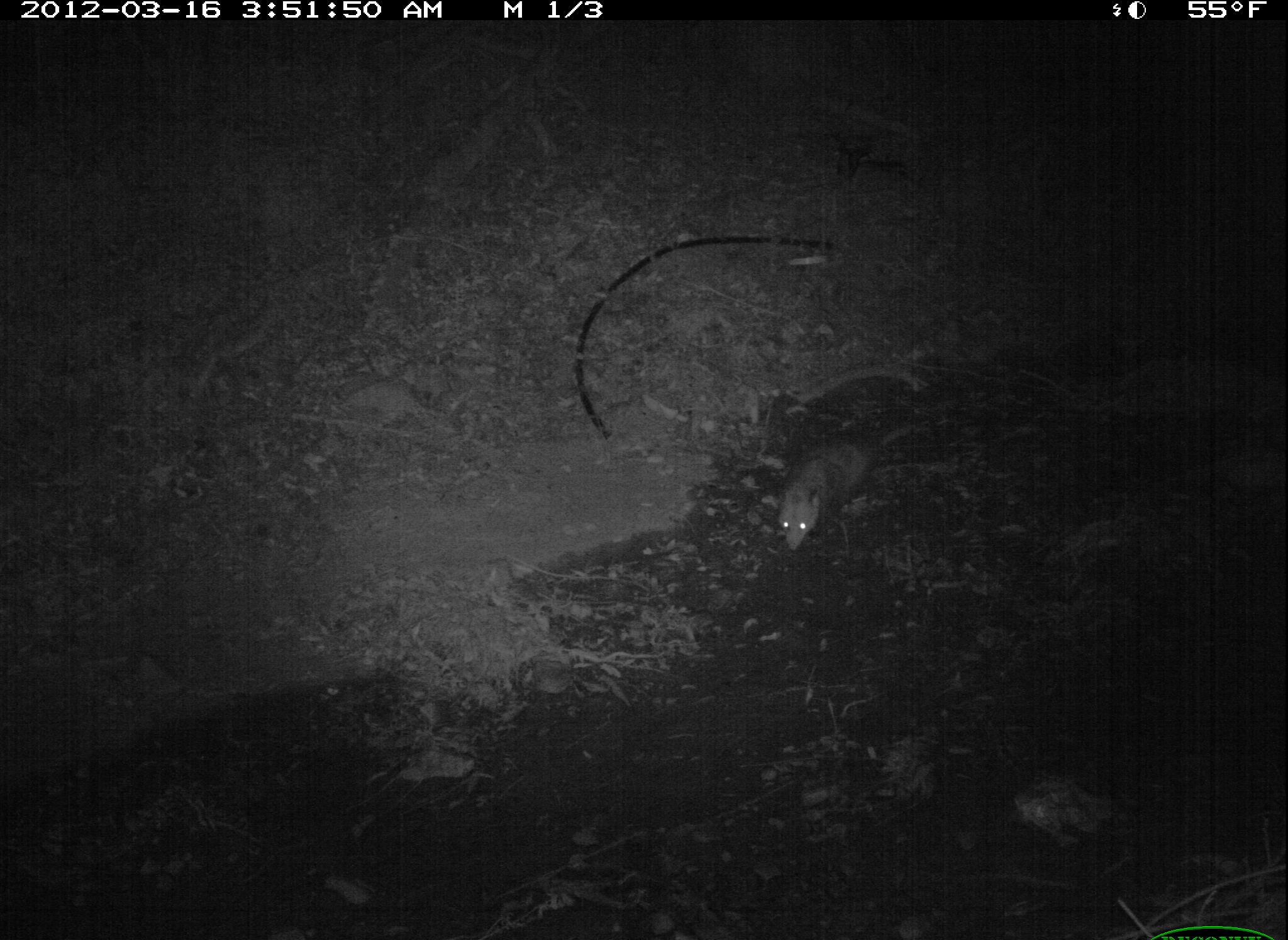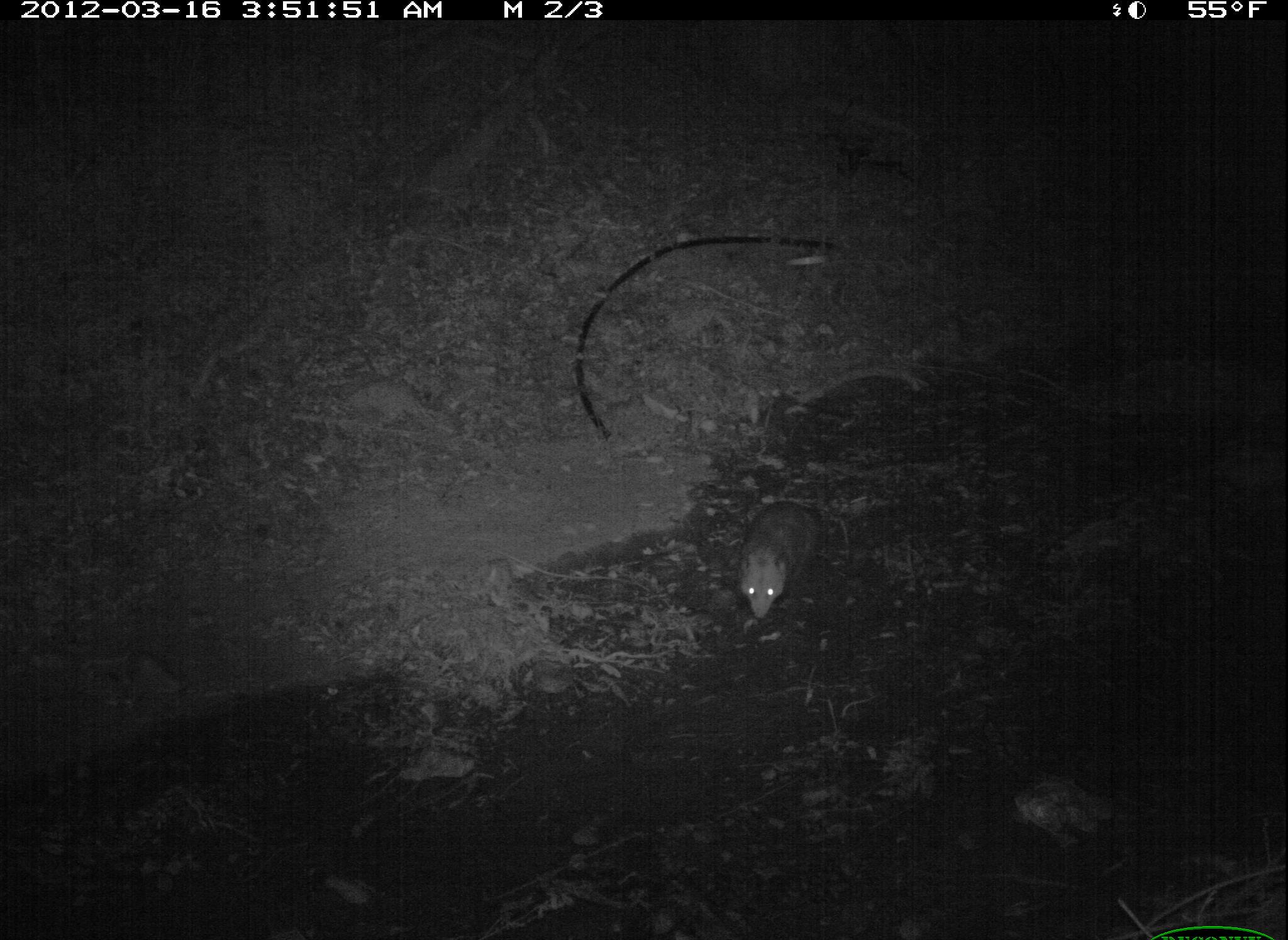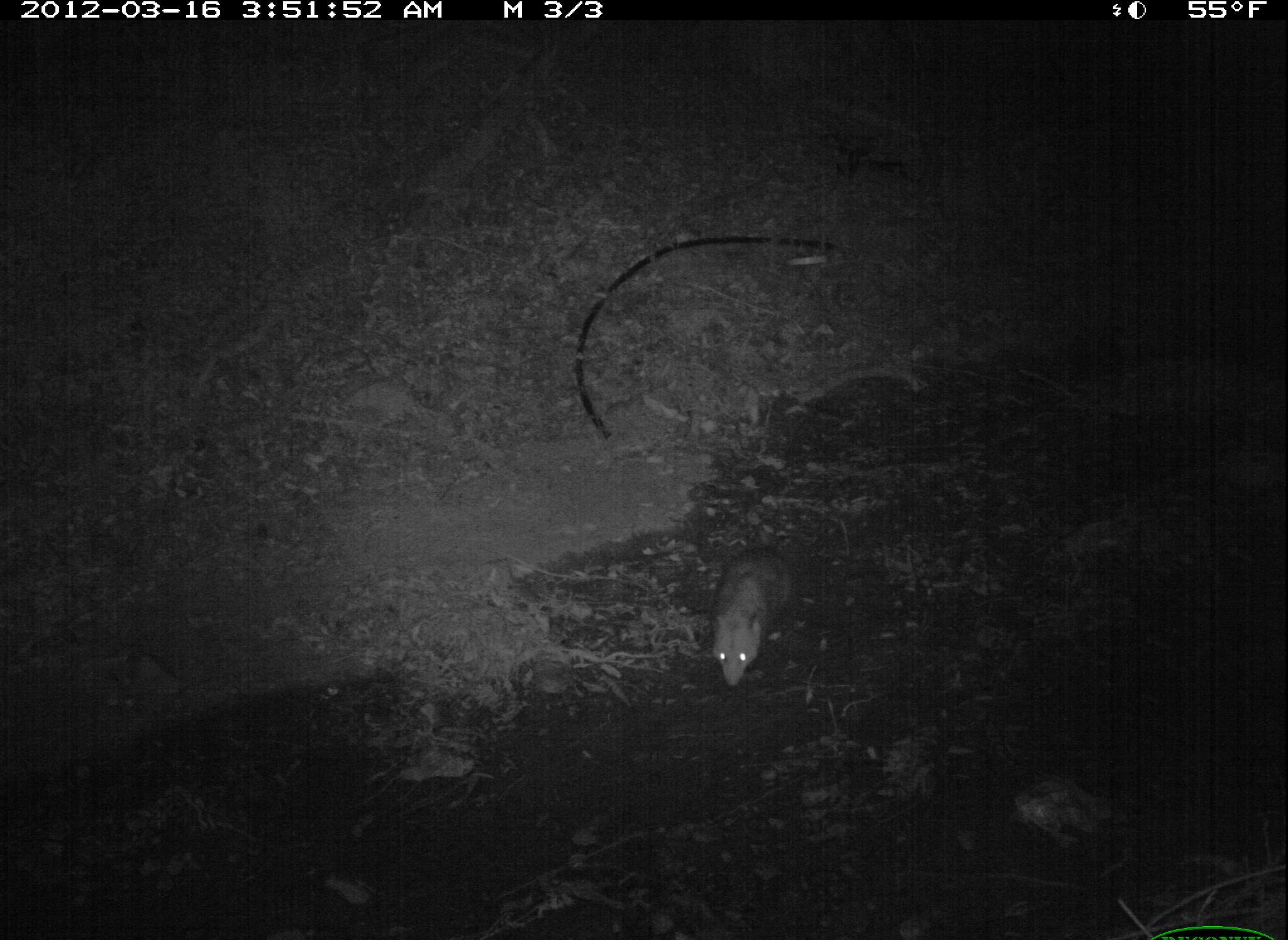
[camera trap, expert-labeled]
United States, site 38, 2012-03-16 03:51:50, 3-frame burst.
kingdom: Animalia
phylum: Chordata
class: Mammalia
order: Didelphimorphia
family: Didelphidae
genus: Didelphis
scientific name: Didelphis virginiana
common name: virginia opossum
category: opossum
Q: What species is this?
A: Opossum (virginia opossum) (Didelphis virginiana).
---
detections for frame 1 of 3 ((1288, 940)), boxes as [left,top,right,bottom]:
opossum: [757,409,929,567]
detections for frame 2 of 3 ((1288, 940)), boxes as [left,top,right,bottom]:
opossum: [724,491,834,628]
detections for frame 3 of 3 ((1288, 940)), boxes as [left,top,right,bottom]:
opossum: [654,532,823,696]